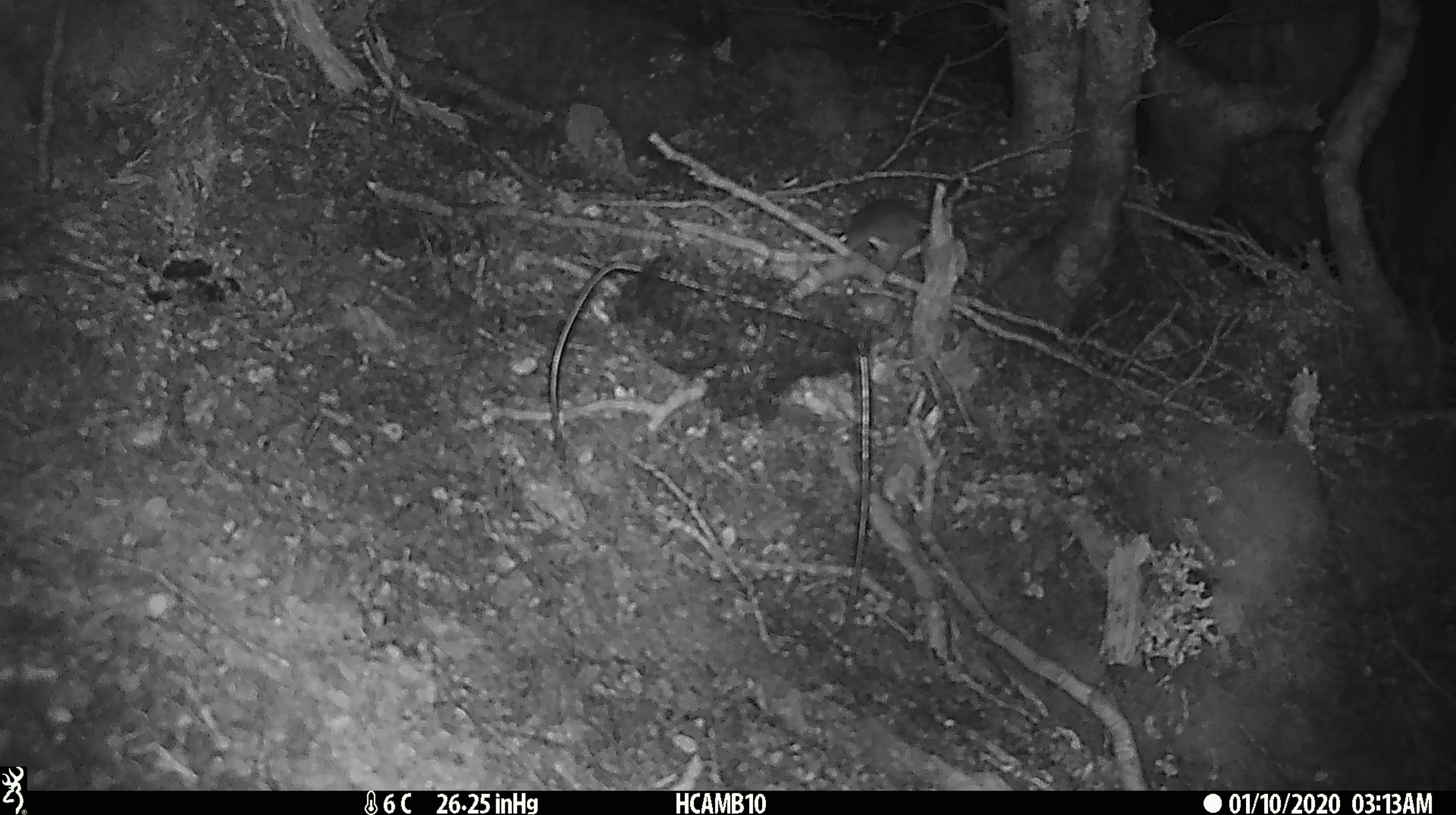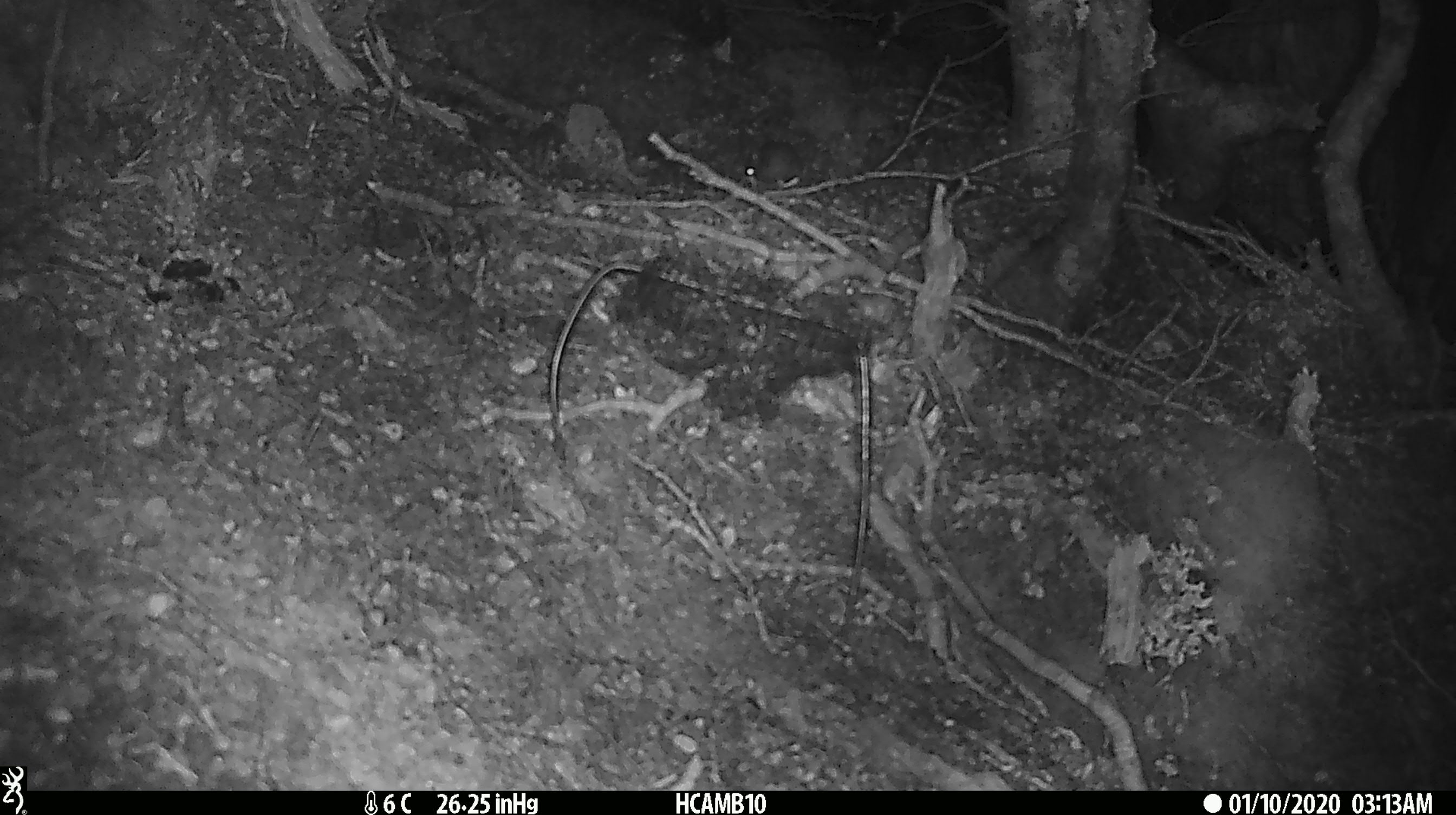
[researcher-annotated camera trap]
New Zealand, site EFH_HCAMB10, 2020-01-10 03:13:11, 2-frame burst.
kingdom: Animalia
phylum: Chordata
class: Mammalia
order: Rodentia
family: Muridae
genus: Mus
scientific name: Mus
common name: mouse